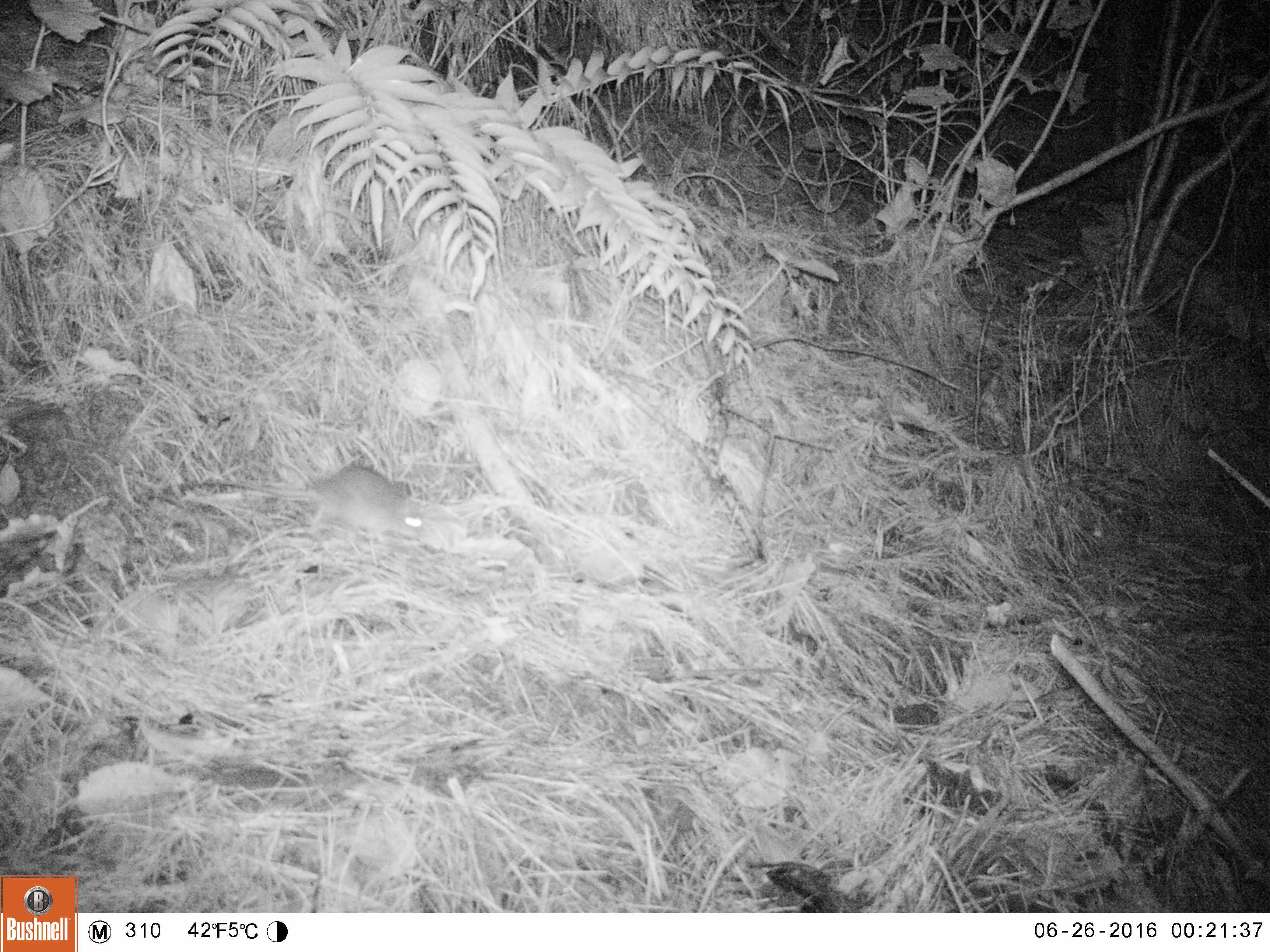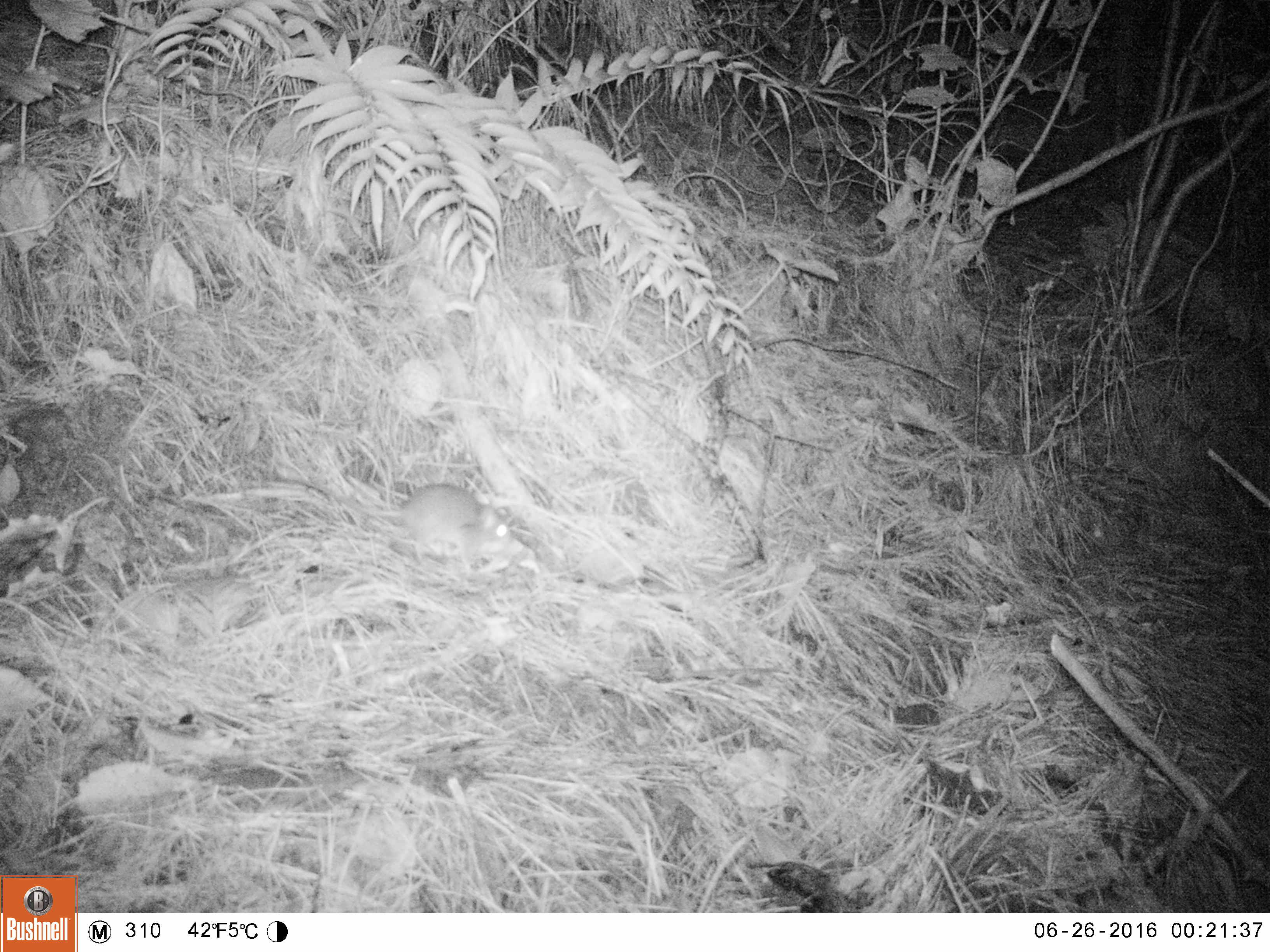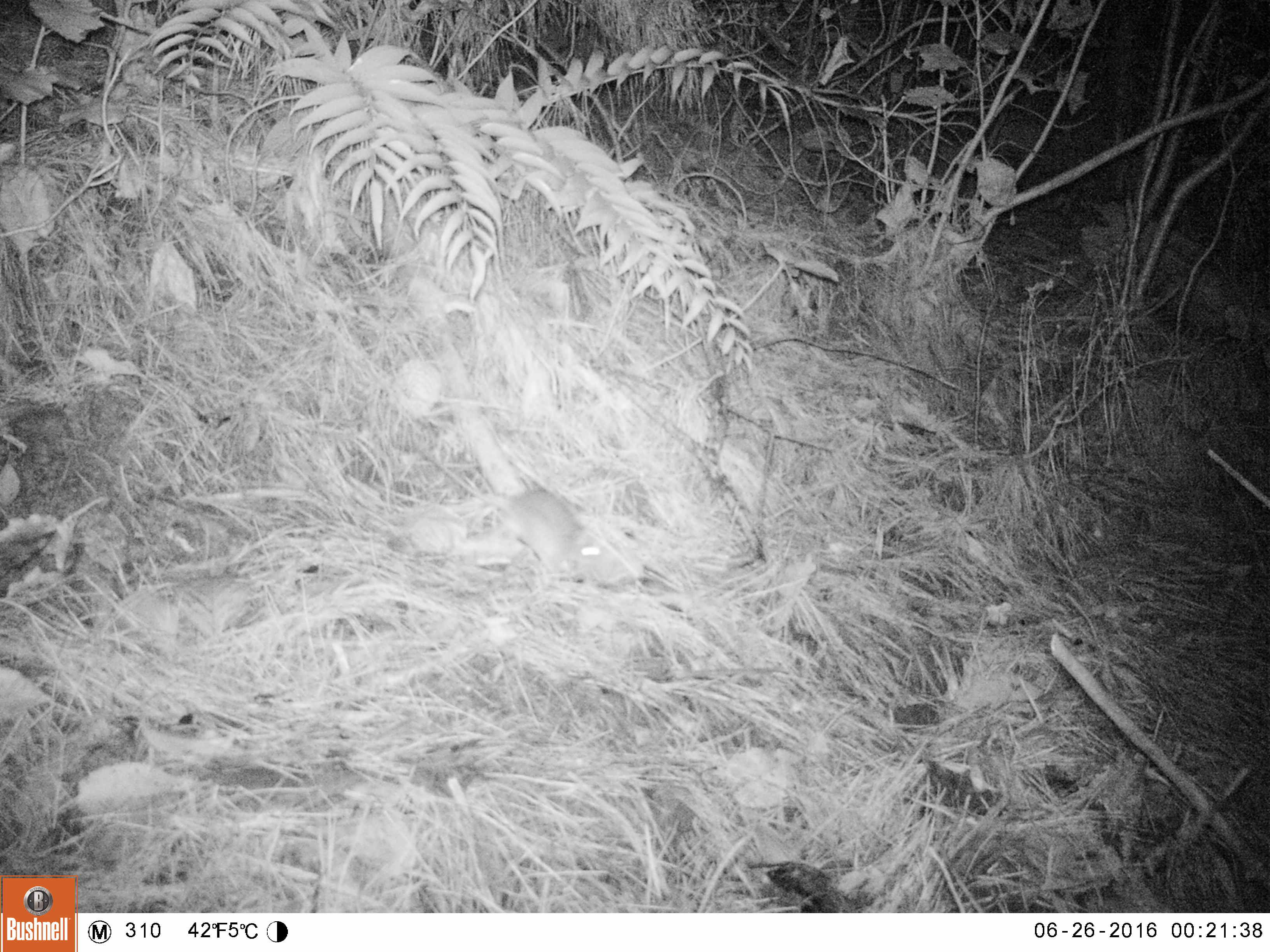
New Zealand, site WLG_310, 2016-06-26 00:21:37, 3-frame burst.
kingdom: Animalia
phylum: Chordata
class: Mammalia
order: Rodentia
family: Muridae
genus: Rattus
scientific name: Rattus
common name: rat